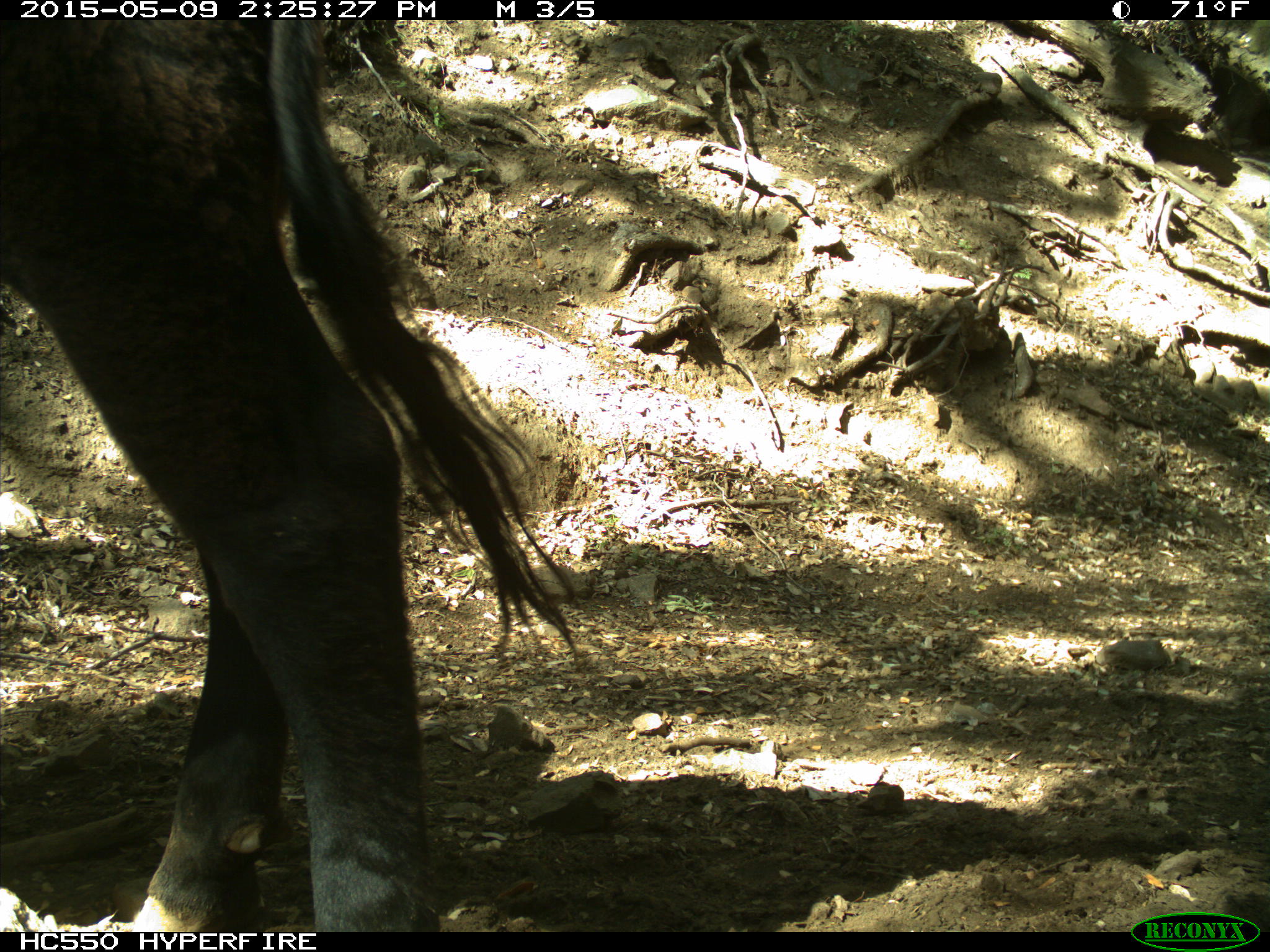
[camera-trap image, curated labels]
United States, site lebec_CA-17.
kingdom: Animalia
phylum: Chordata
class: Mammalia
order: Artiodactyla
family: Bovidae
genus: Bos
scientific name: Bos taurus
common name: domestic cow